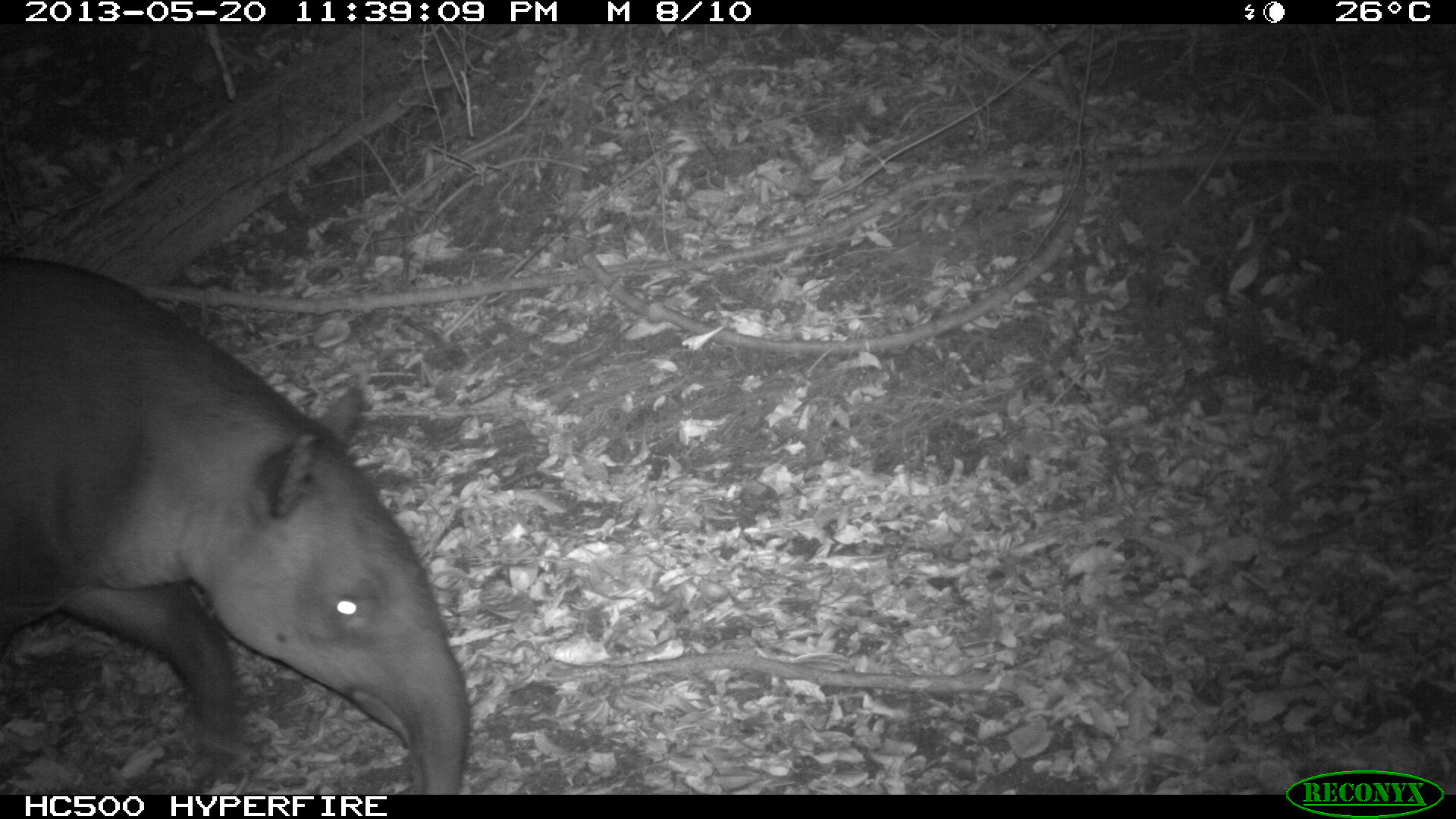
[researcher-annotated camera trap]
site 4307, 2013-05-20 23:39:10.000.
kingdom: Animalia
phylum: Chordata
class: Mammalia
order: Perissodactyla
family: Tapiridae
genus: Tapirus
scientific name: Tapirus bairdii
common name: baird's tapir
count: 1